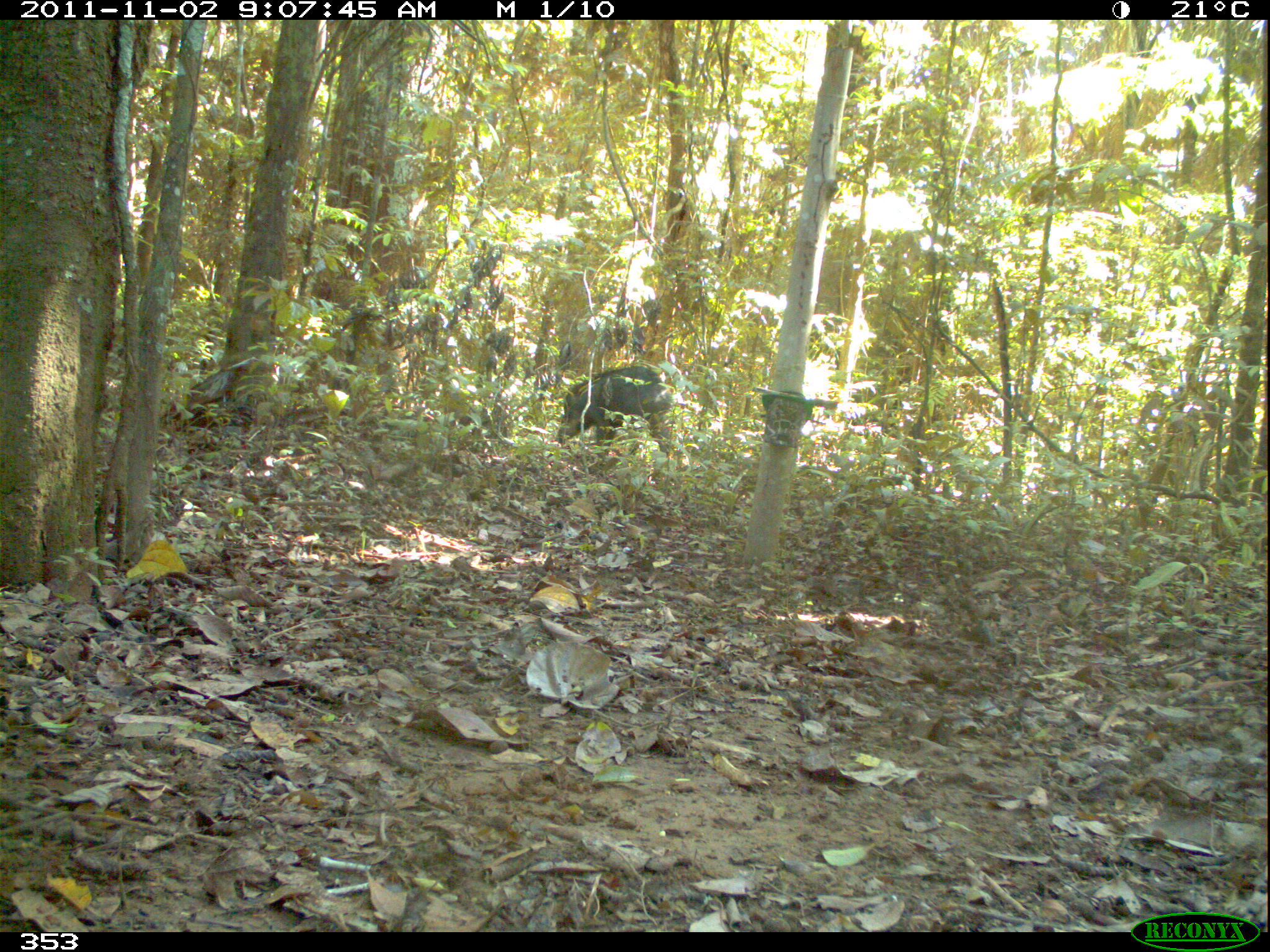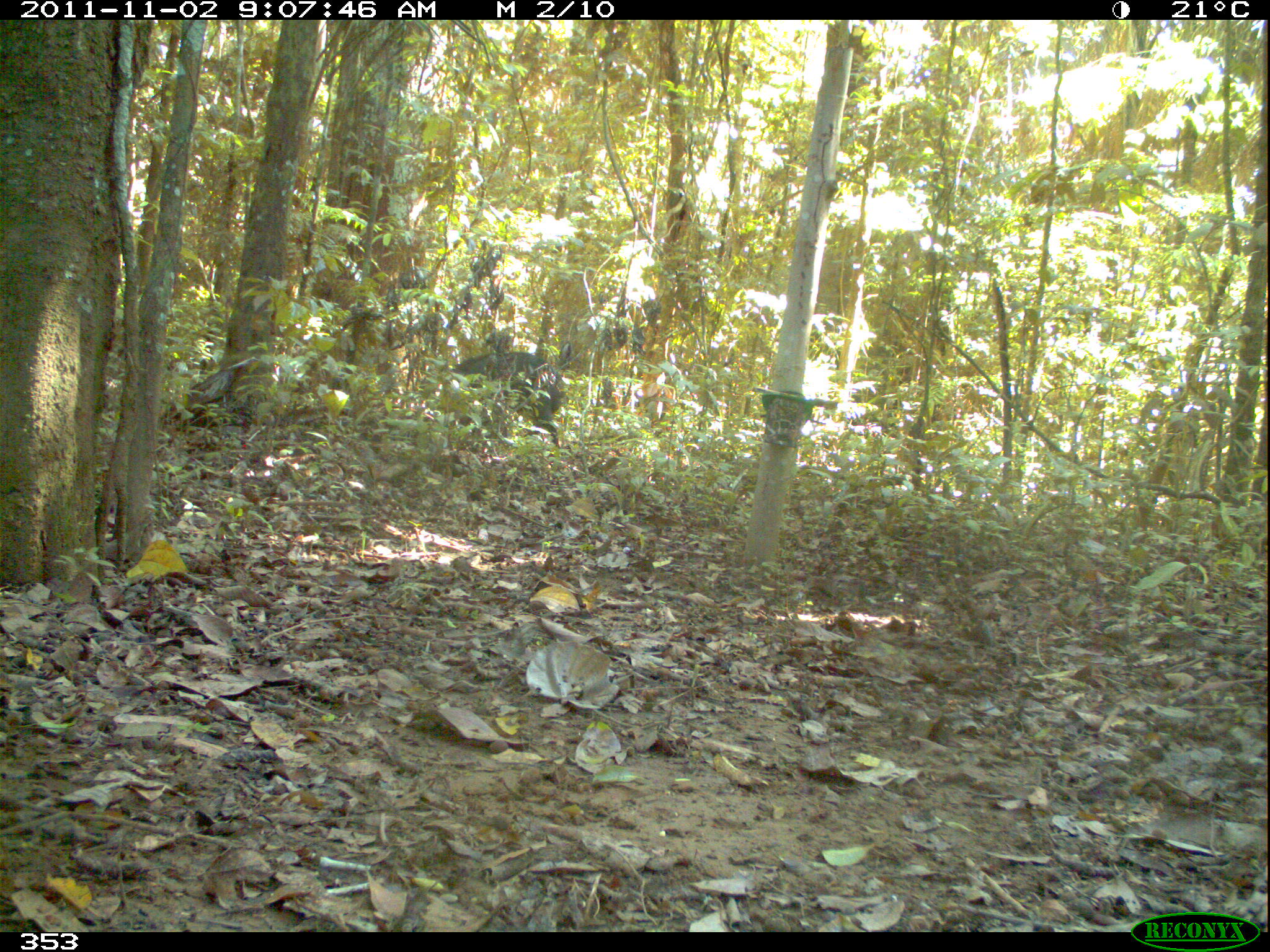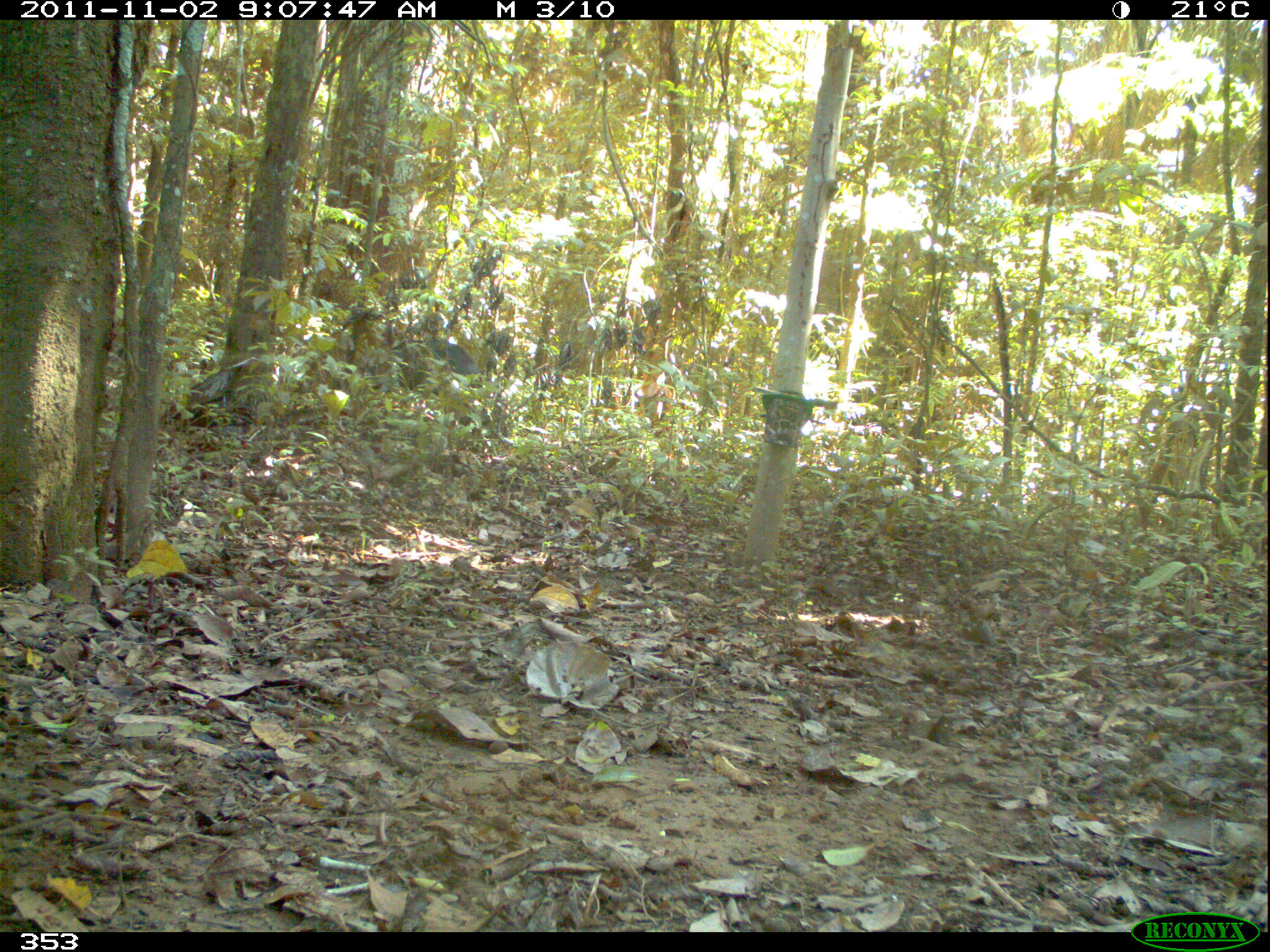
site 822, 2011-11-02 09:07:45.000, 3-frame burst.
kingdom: Animalia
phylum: Chordata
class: Mammalia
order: Artiodactyla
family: Tayassuidae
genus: Tayassu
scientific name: Tayassu pecari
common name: white-lipped peccary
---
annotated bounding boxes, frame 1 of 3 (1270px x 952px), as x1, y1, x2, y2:
tayassu pecari: 554, 365, 673, 459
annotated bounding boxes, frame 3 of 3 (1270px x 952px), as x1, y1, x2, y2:
tayassu pecari: 388, 337, 482, 392